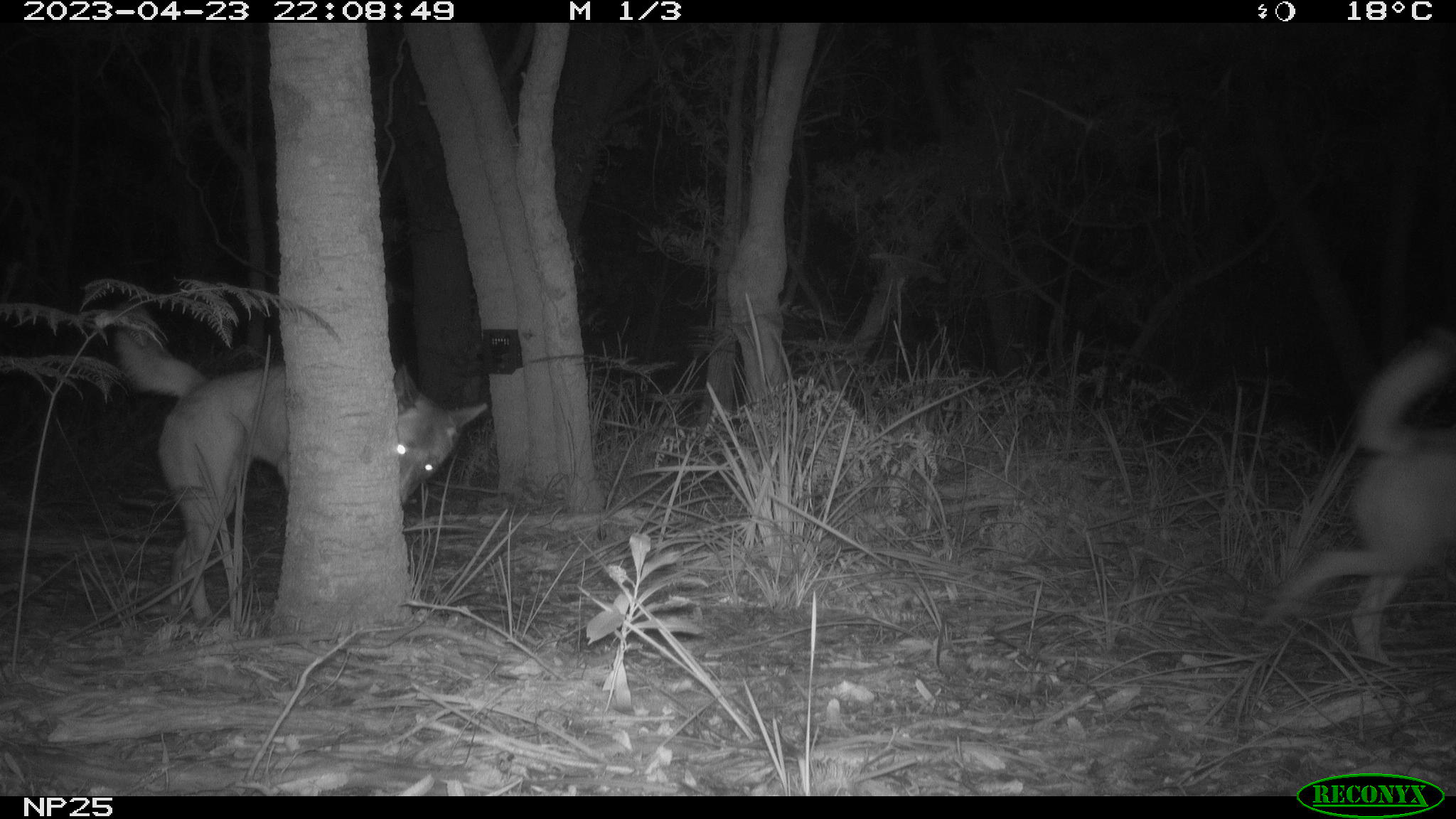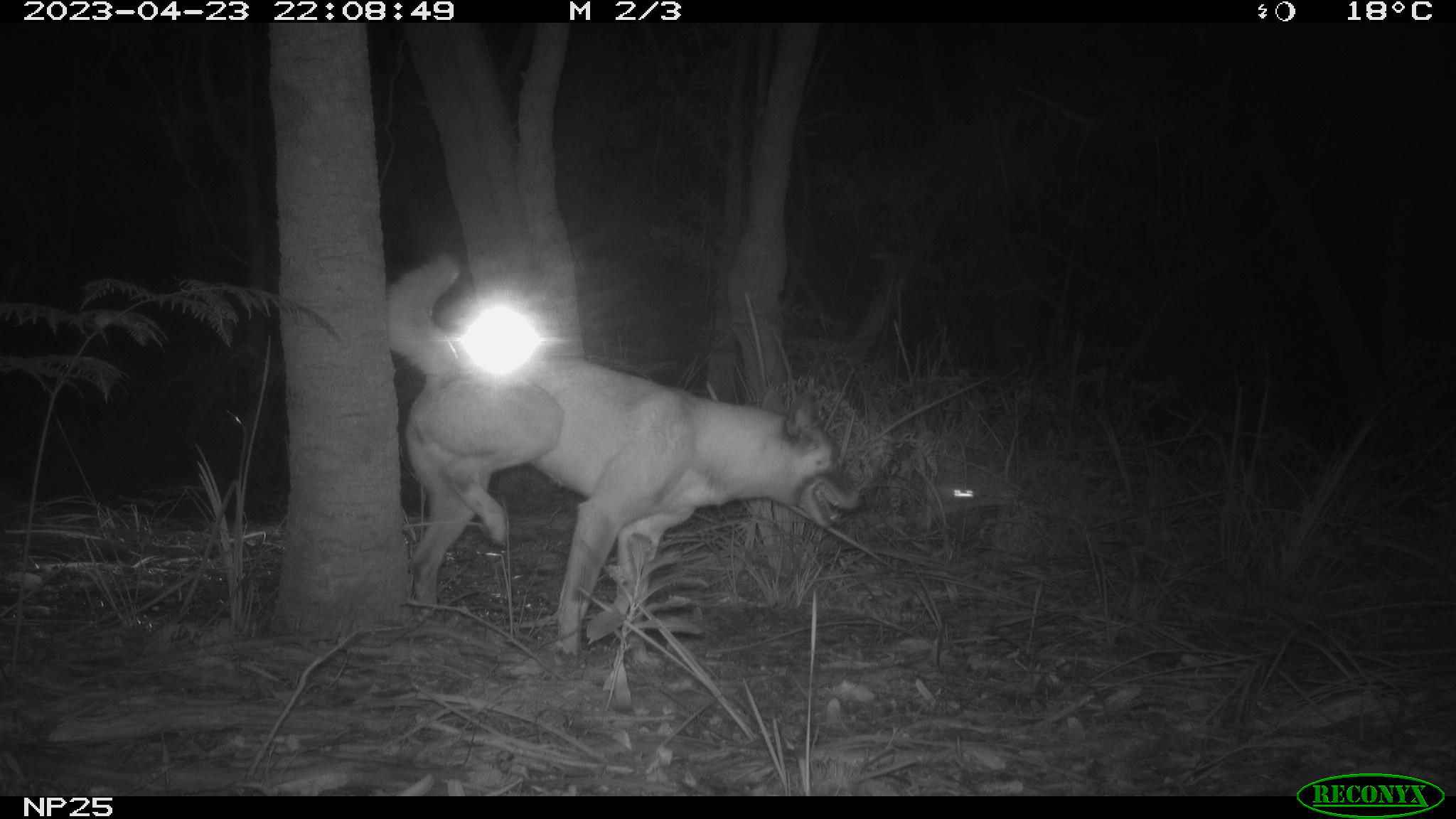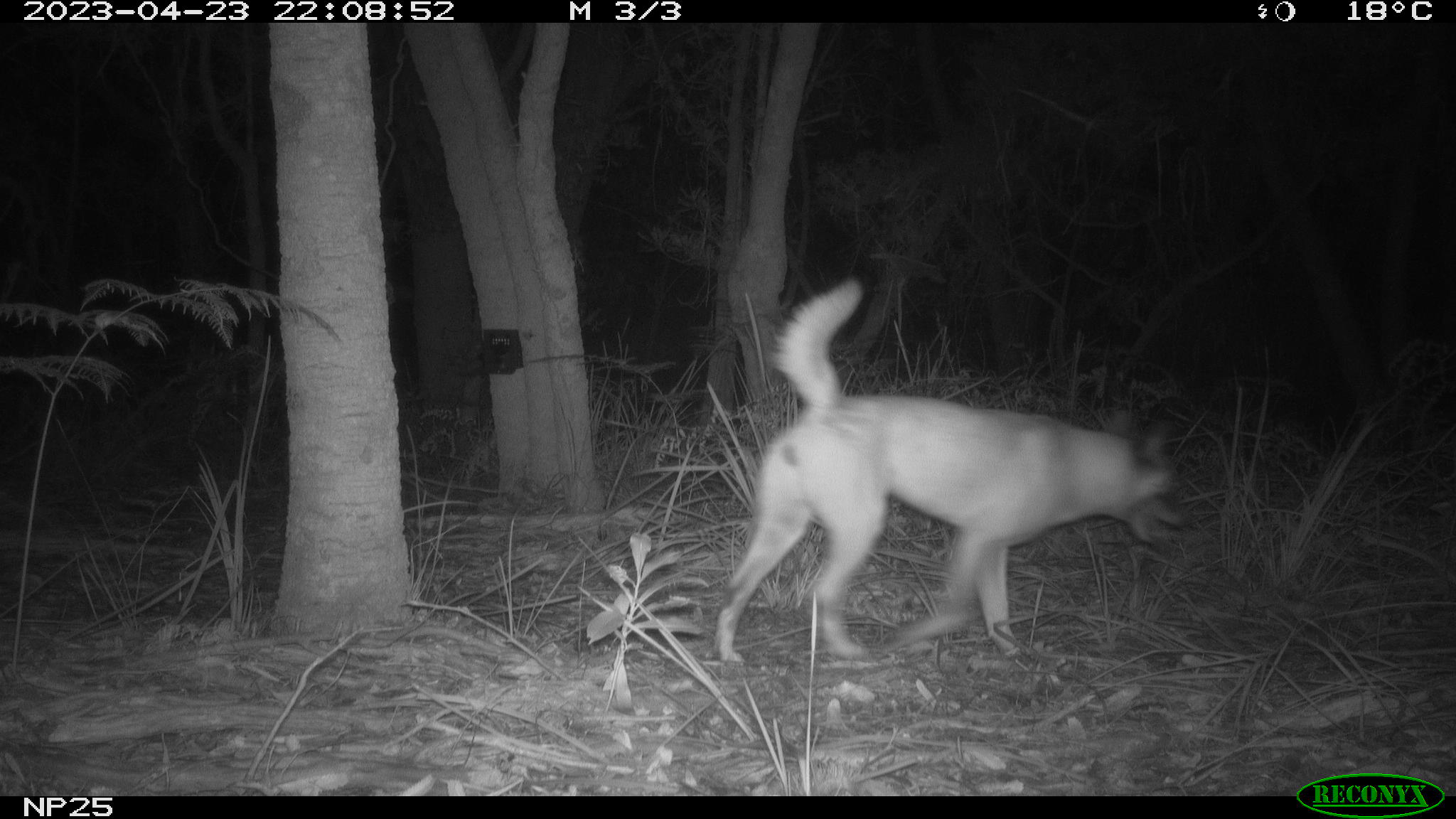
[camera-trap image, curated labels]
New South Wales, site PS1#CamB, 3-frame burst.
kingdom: Animalia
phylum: Chordata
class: Mammalia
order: Carnivora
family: Canidae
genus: Canis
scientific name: Canis familiaris dingo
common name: dingo